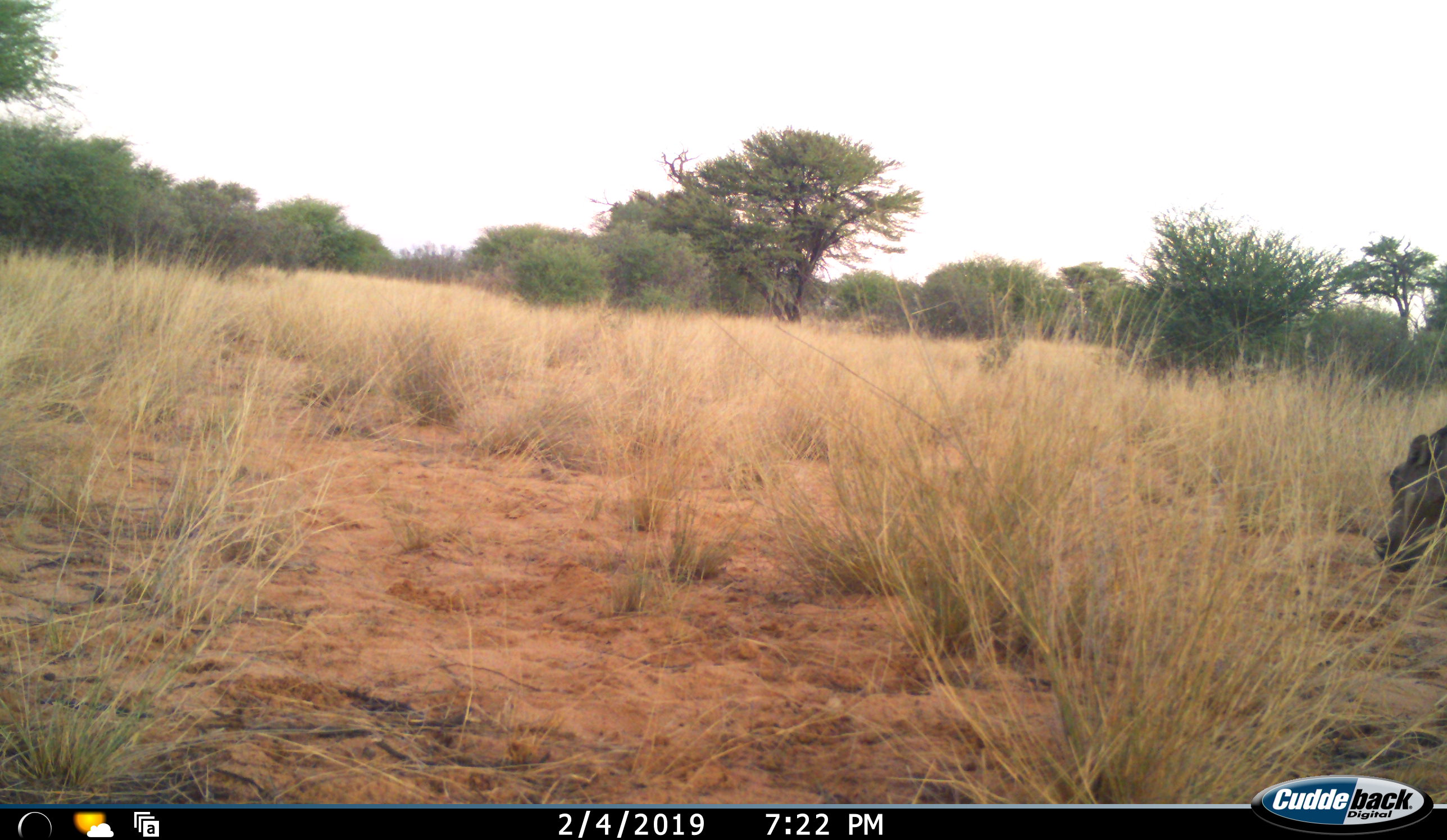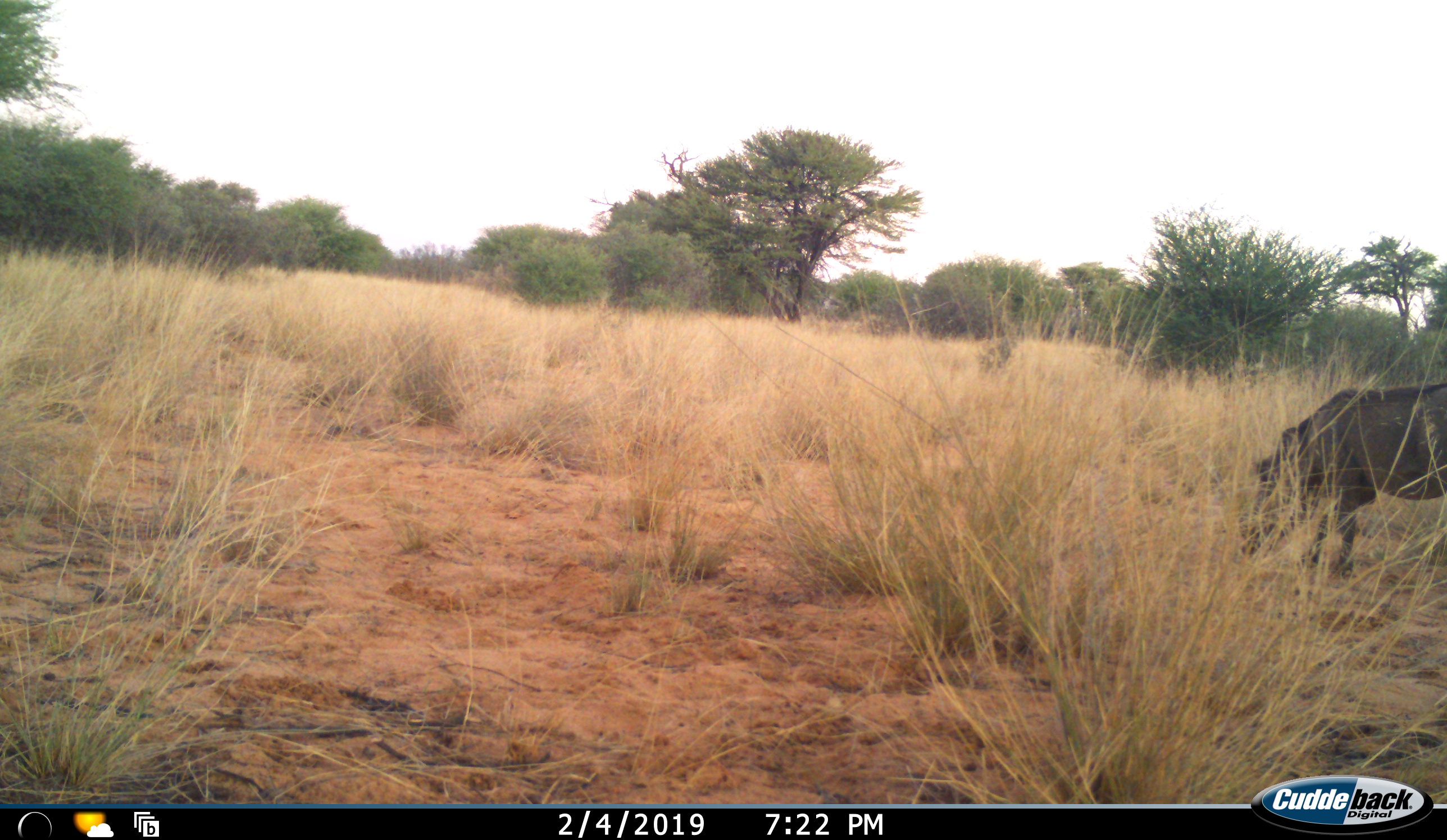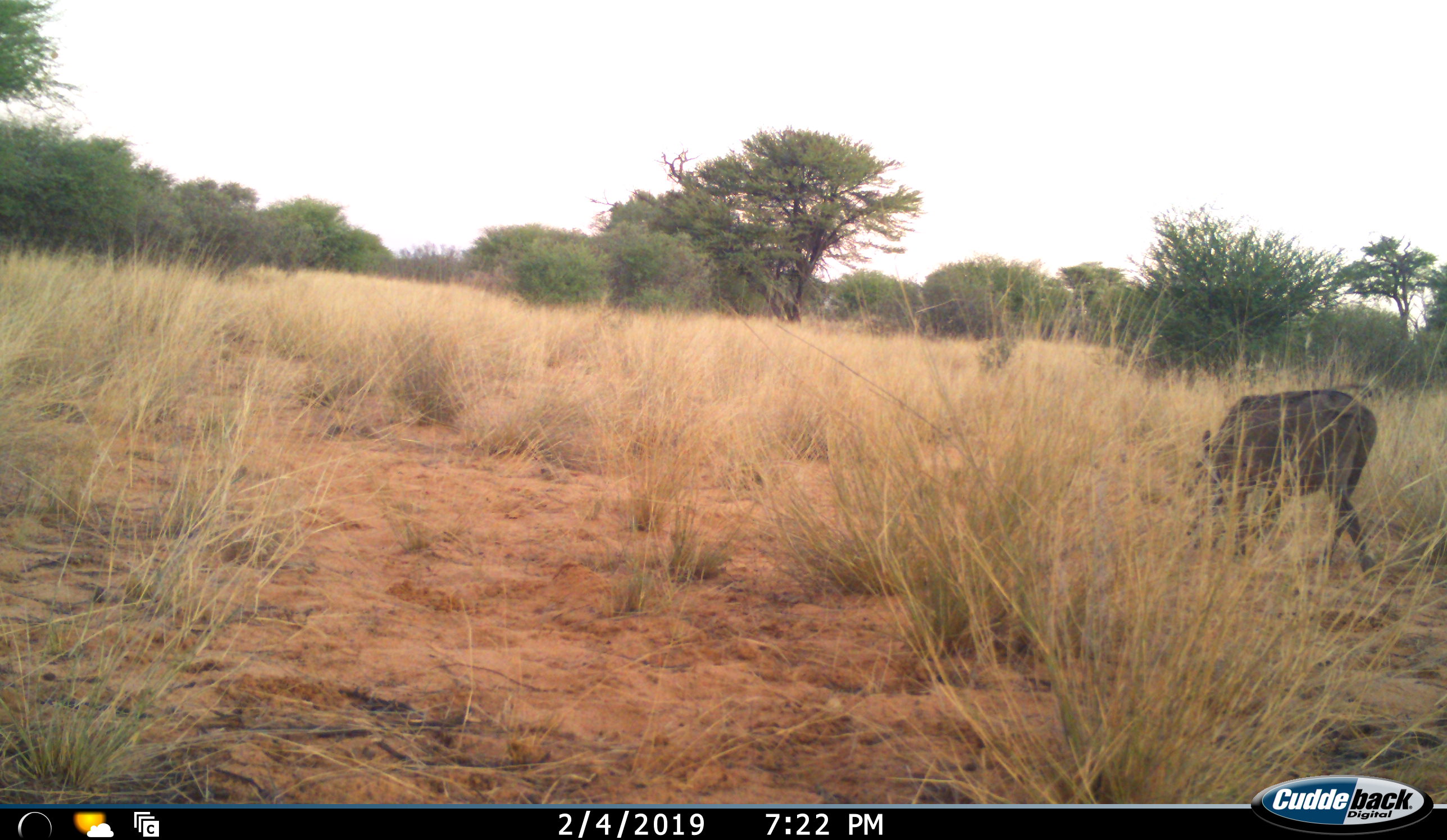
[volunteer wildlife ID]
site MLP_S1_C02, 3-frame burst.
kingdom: Animalia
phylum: Chordata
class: Mammalia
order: Artiodactyla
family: Suidae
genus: Phacochoerus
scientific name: Phacochoerus africanus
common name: warthog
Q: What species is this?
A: Warthog (Phacochoerus africanus).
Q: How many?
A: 1.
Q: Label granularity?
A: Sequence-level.